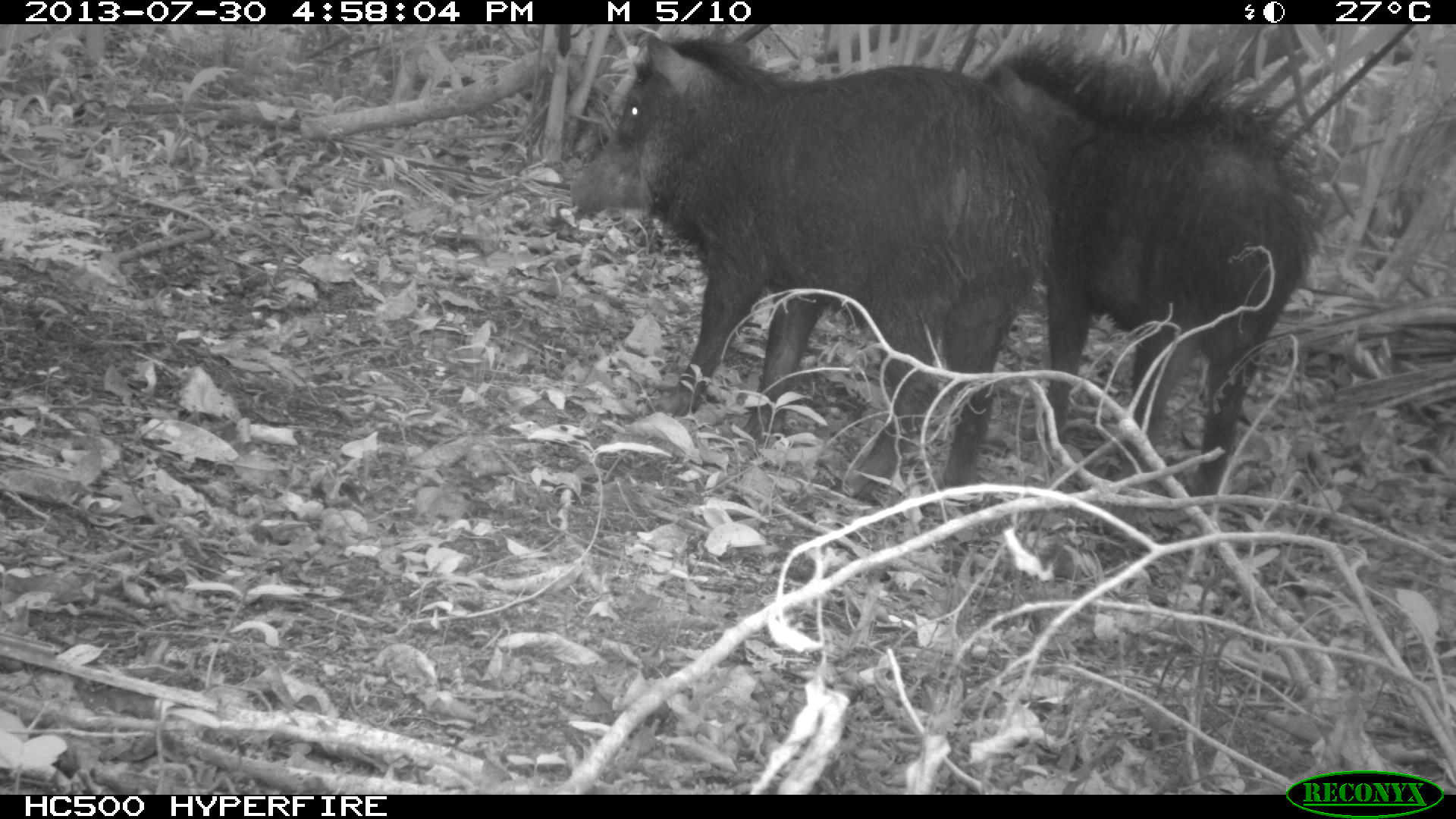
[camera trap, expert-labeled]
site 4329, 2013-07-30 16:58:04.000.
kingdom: Animalia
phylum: Chordata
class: Mammalia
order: Artiodactyla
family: Tayassuidae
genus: Tayassu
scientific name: Tayassu pecari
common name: white-lipped peccary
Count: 2.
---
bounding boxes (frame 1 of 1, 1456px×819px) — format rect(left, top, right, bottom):
tayassu pecari: rect(569, 32, 1061, 501); rect(979, 38, 1325, 513)